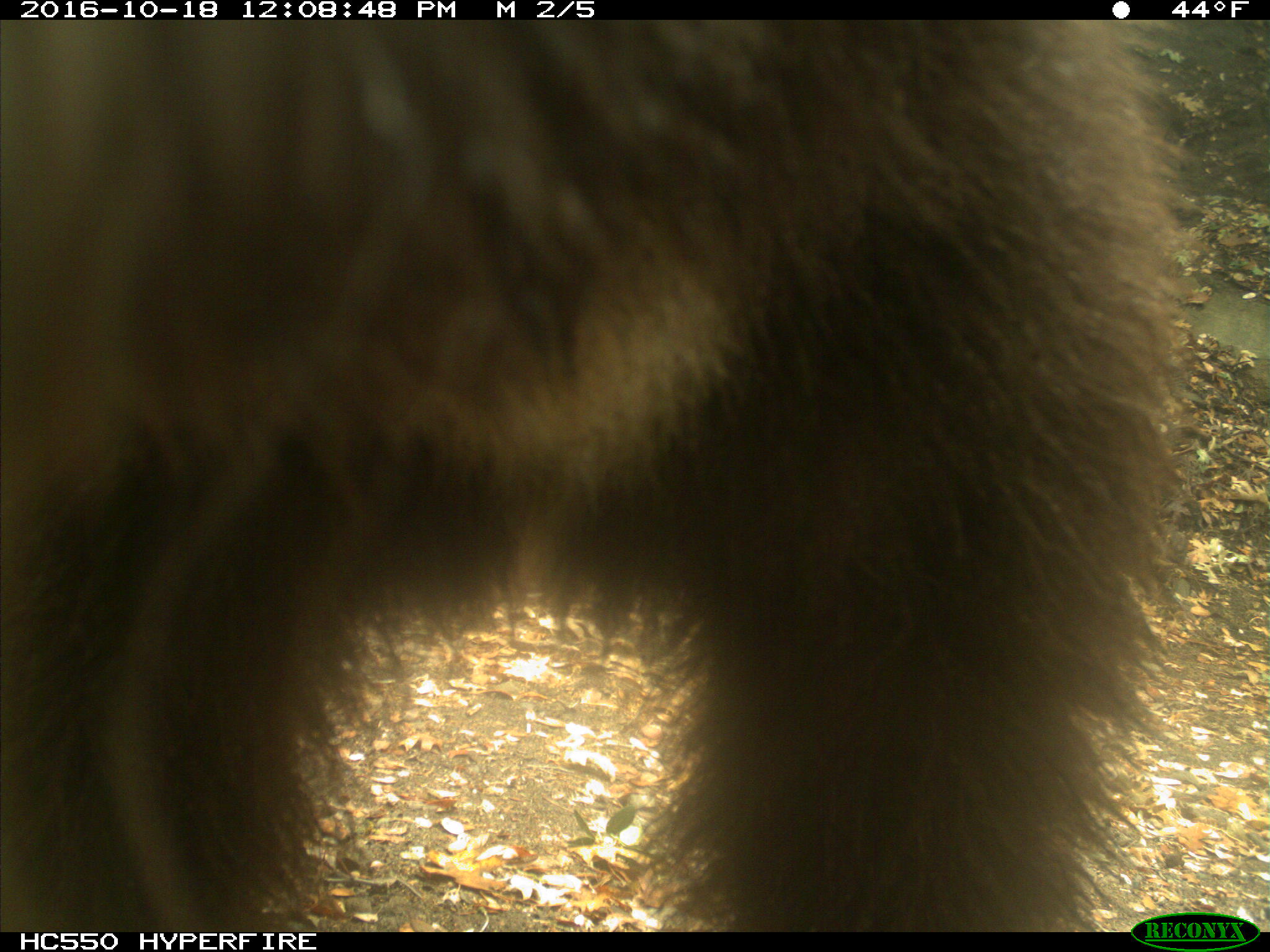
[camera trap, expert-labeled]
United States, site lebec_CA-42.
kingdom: Animalia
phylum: Chordata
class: Mammalia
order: Carnivora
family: Ursidae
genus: Ursus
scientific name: Ursus americanus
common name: american black bear